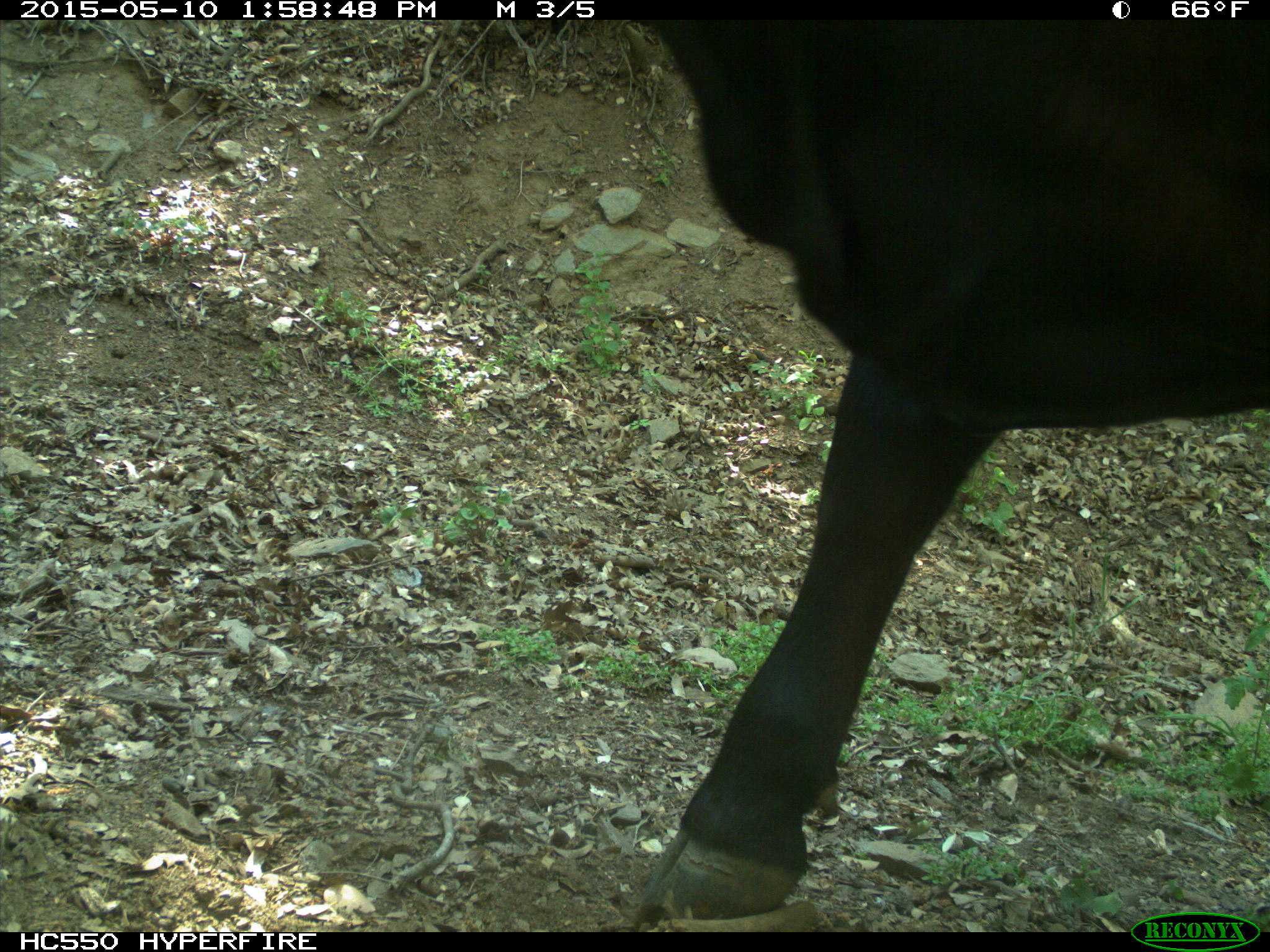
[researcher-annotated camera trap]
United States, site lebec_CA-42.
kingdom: Animalia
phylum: Chordata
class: Mammalia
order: Artiodactyla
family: Bovidae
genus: Bos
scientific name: Bos taurus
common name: domestic cow